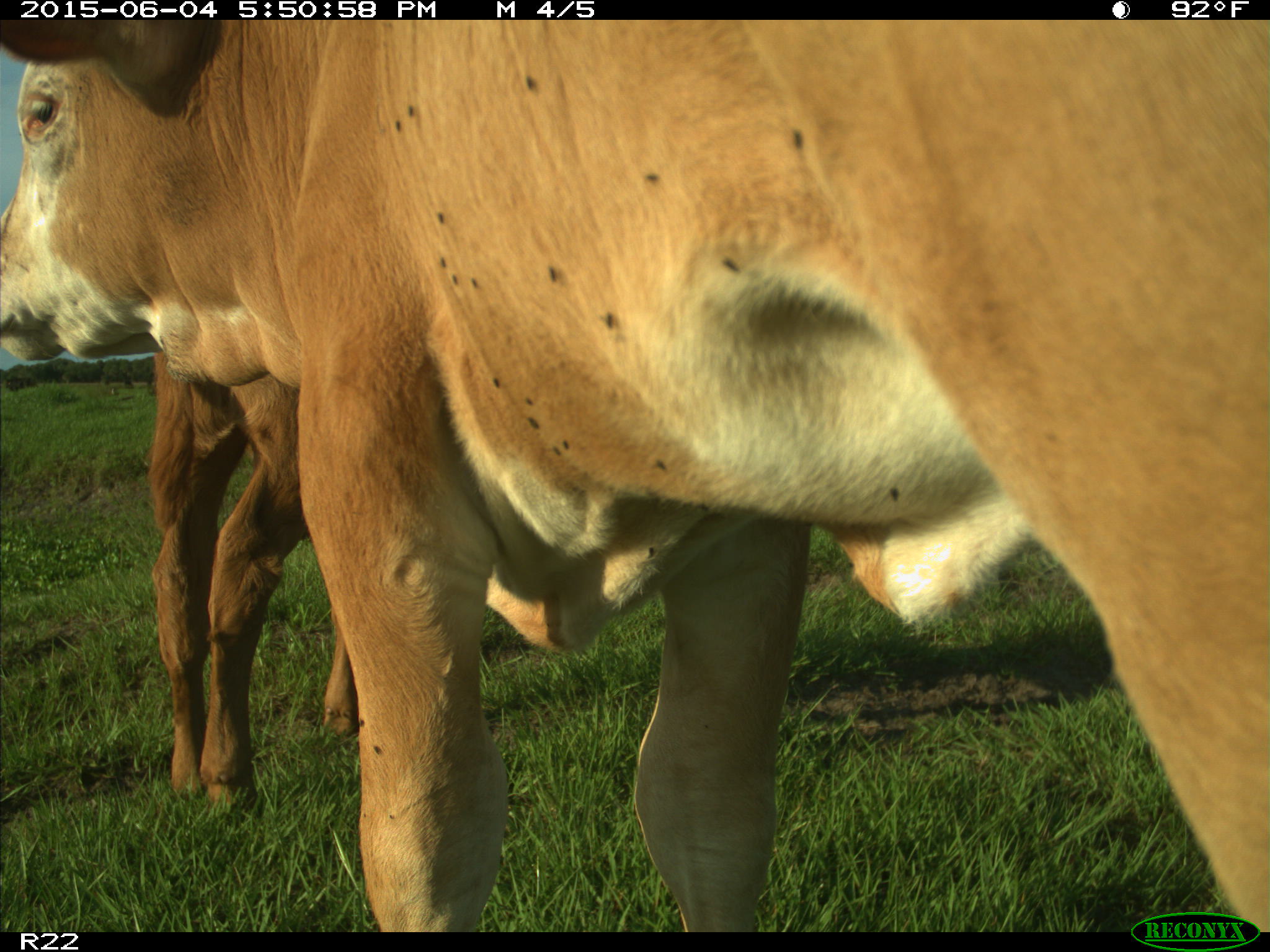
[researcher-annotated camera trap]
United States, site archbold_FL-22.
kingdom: Animalia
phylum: Chordata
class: Mammalia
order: Artiodactyla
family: Bovidae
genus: Bos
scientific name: Bos taurus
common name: domestic cow